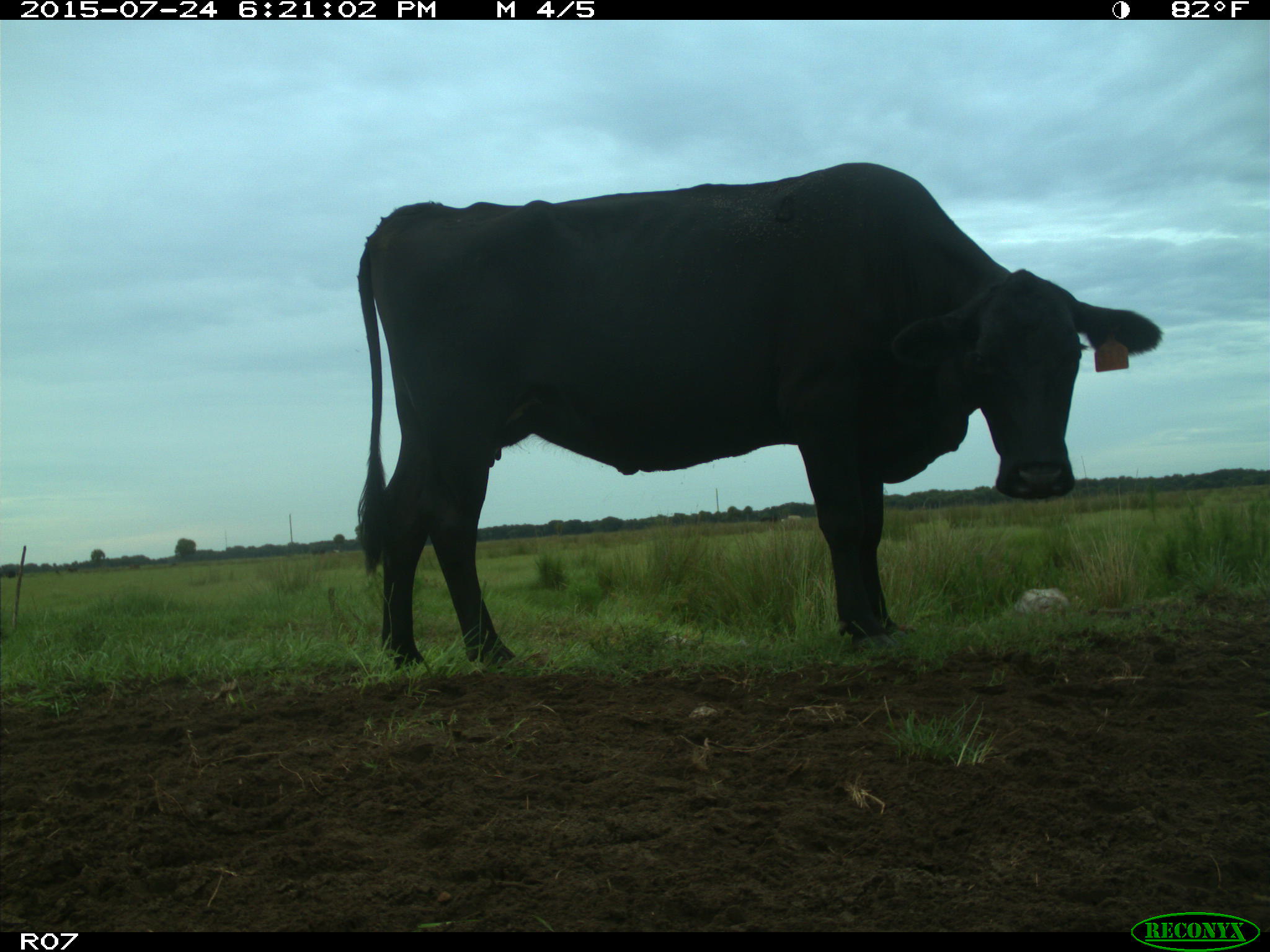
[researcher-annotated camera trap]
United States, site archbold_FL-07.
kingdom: Animalia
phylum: Chordata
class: Mammalia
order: Artiodactyla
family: Bovidae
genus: Bos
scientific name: Bos taurus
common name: domestic cow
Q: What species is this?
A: Bos taurus (domestic cow).